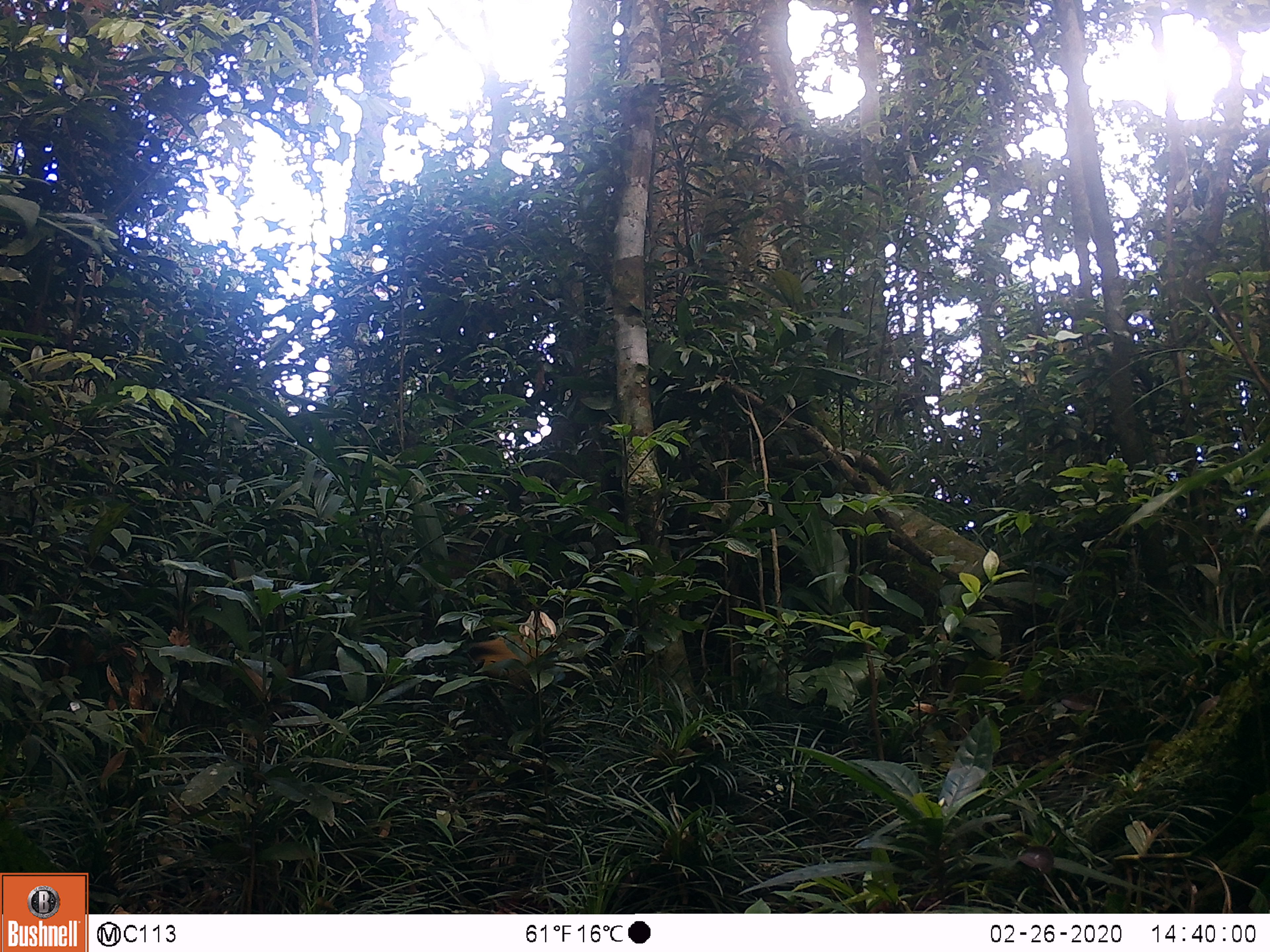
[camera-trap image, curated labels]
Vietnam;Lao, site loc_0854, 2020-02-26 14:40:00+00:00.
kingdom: Animalia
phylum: Chordata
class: Mammalia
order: Carnivora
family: Mustelidae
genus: Martes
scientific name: Martes flavigula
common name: yellow-throated marten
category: yellow throated marten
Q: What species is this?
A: Yellow throated marten (yellow-throated marten) (Martes flavigula).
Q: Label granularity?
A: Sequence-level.